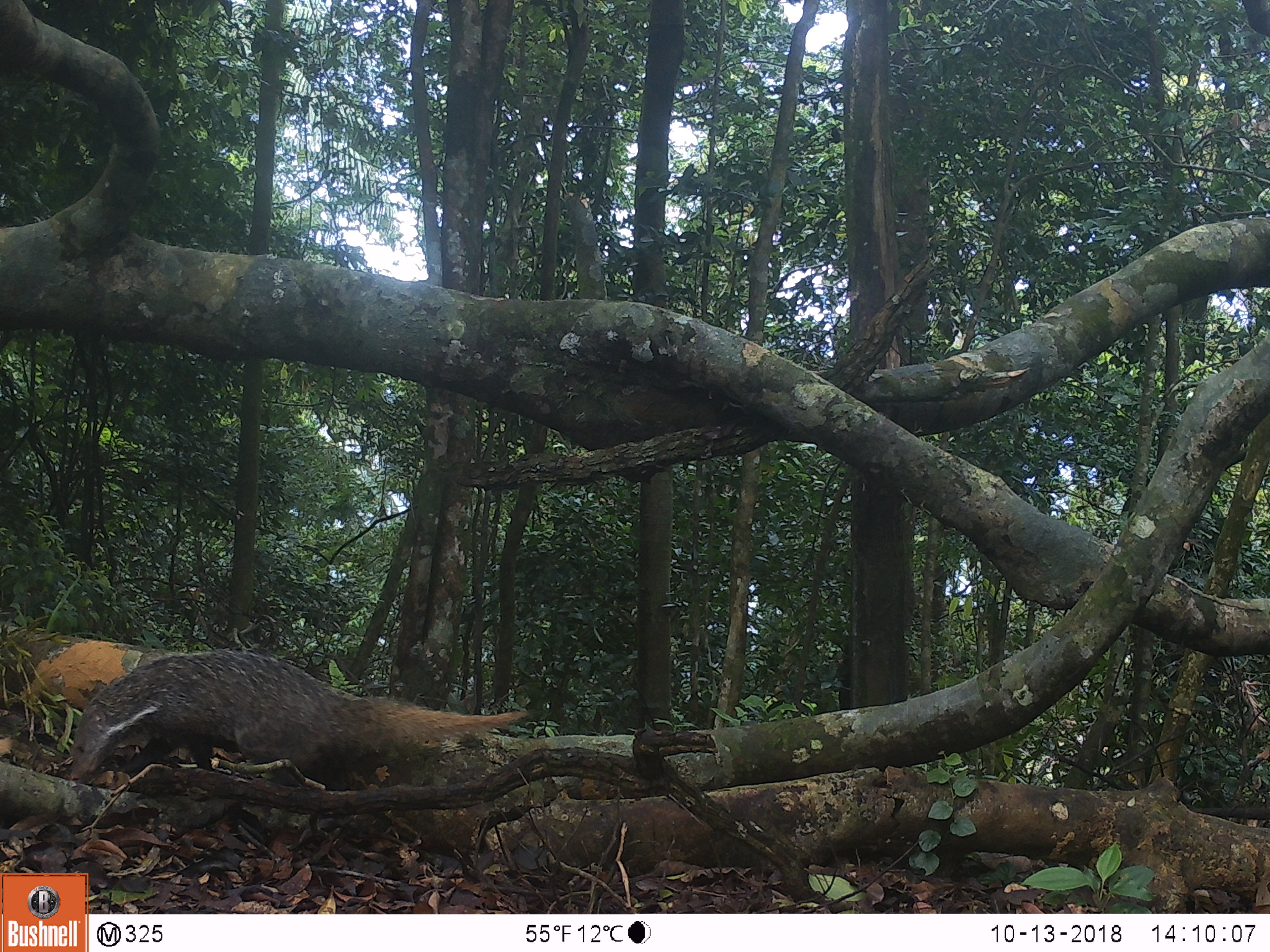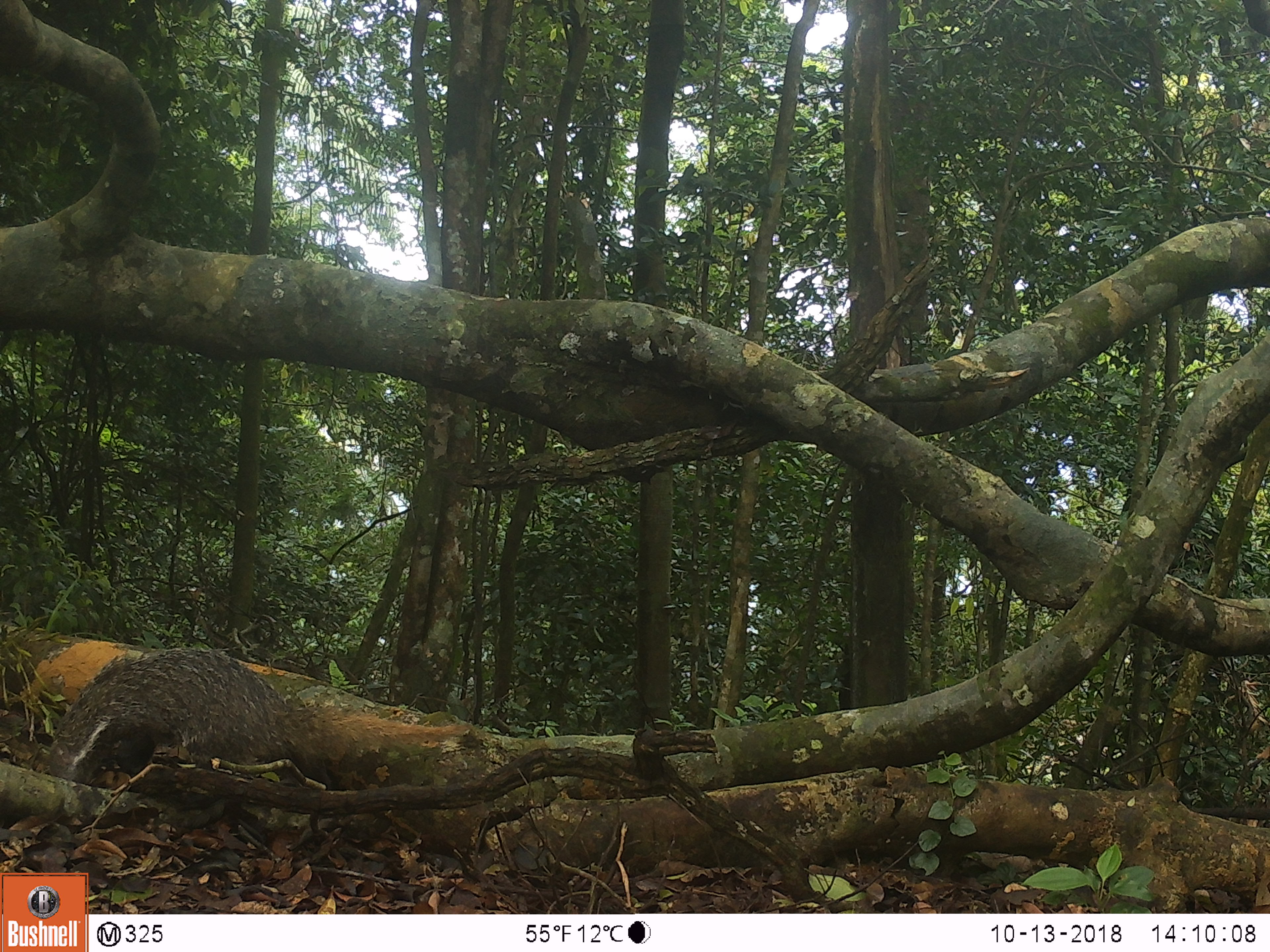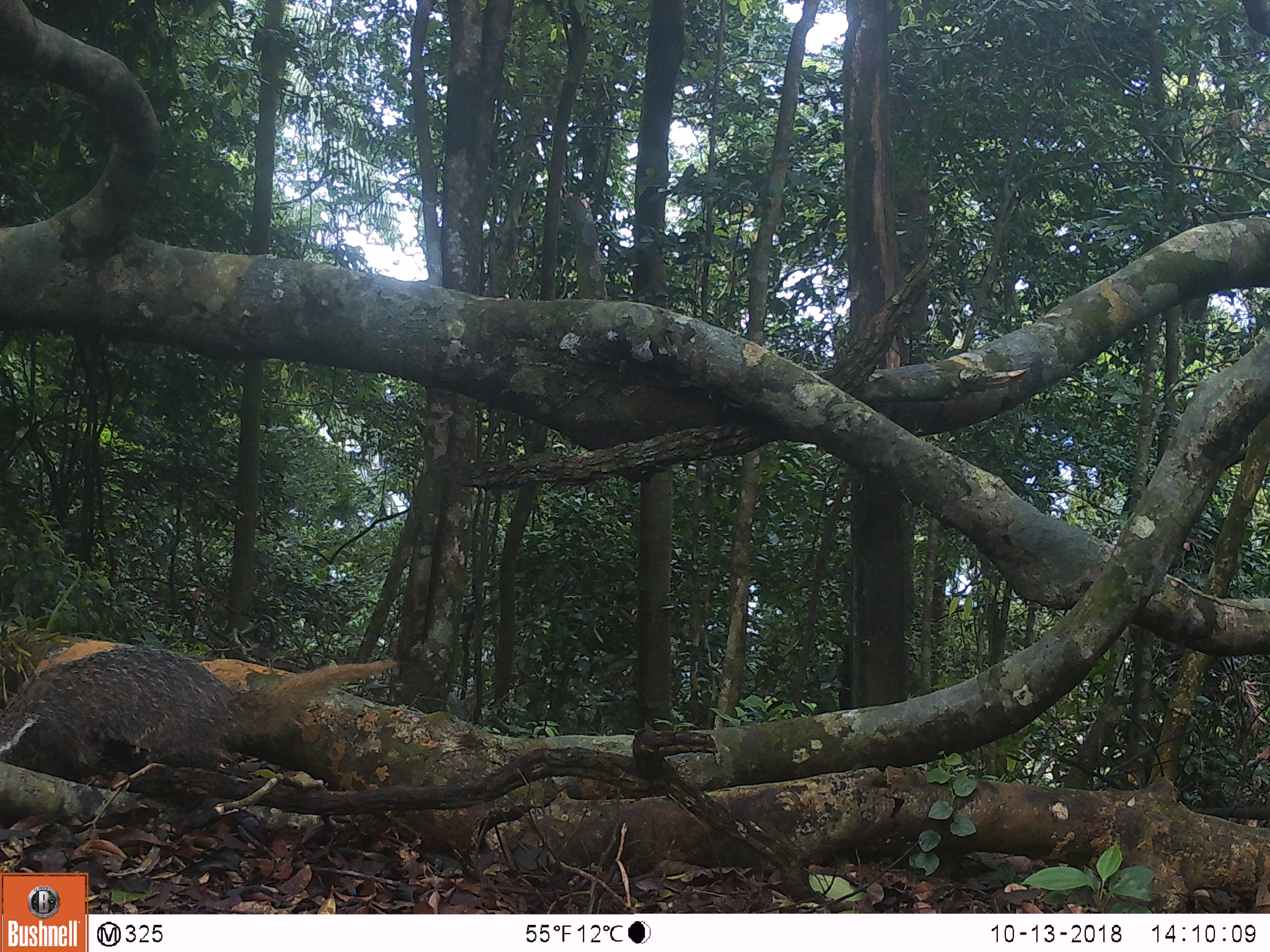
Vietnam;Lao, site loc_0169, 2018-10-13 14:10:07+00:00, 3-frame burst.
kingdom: Animalia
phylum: Chordata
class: Mammalia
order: Carnivora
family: Herpestidae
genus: Urva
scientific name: Urva urva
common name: crab-eating mongoose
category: crab eating mongoose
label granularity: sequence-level